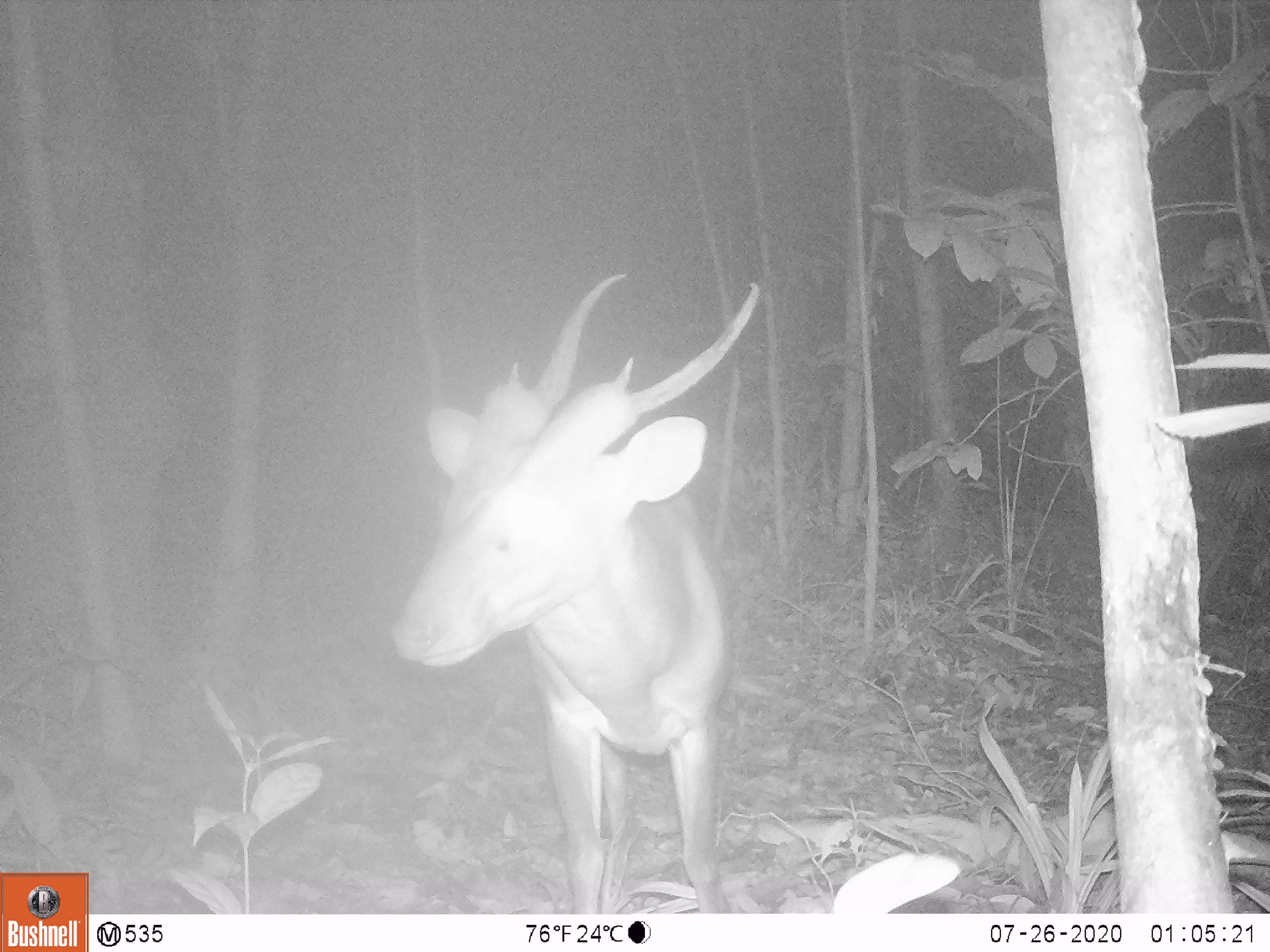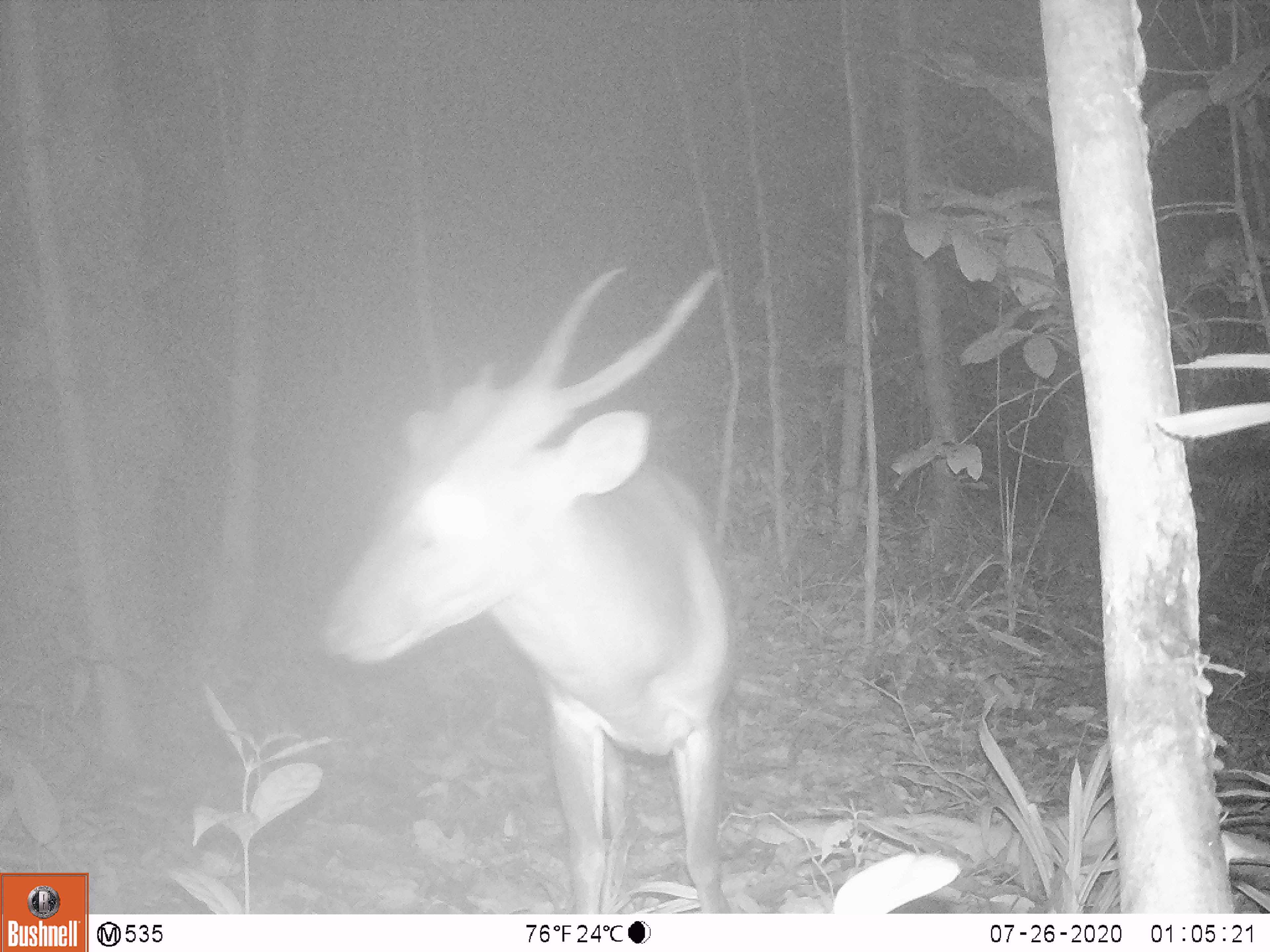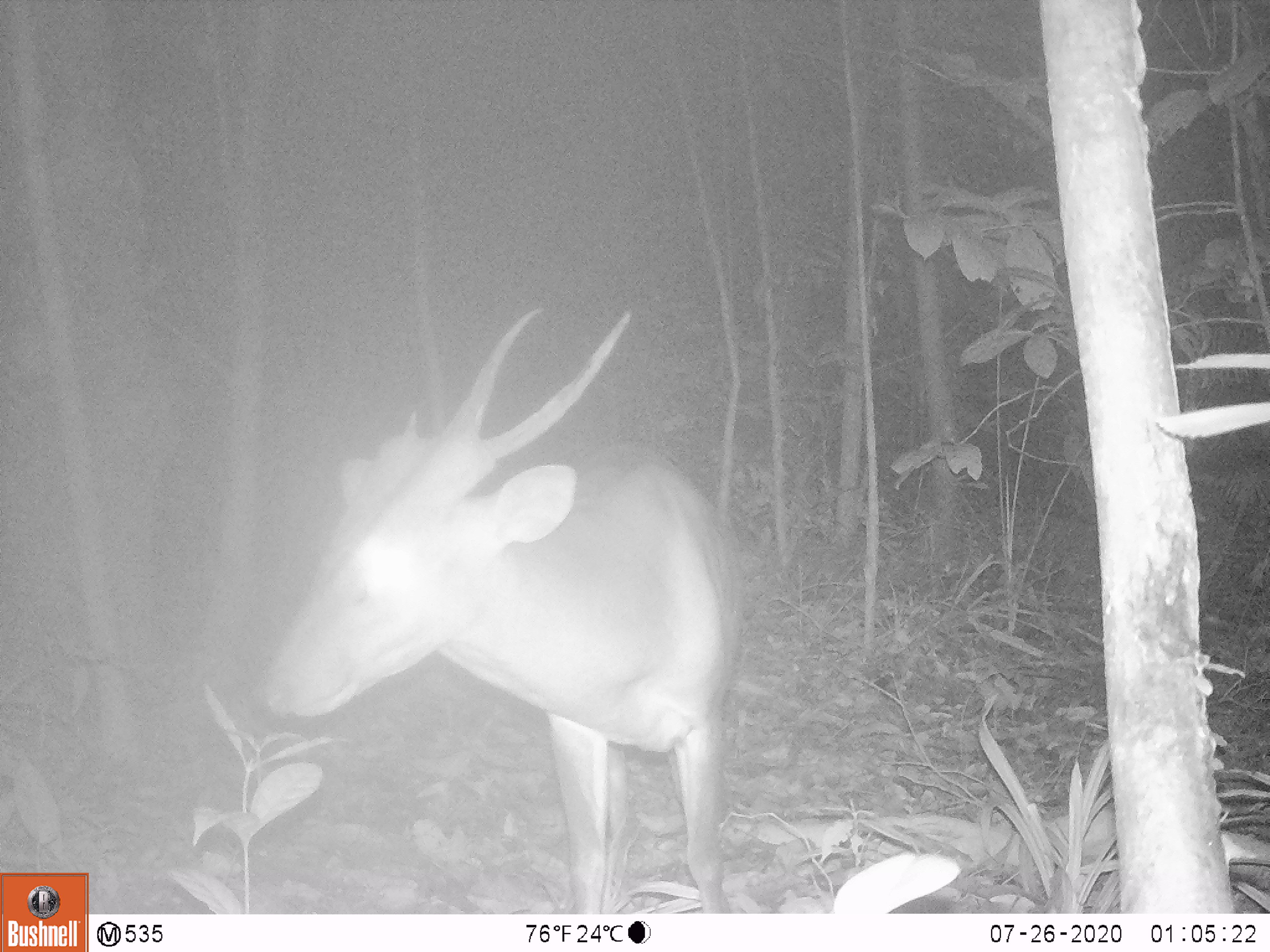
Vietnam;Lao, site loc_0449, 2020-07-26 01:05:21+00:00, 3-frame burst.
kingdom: Animalia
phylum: Chordata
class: Mammalia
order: Artiodactyla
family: Cervidae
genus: Muntiacus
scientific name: Muntiacus vuquangensis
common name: large-antlered muntjac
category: large antlered muntjac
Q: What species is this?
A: Large antlered muntjac (large-antlered muntjac) (Muntiacus vuquangensis).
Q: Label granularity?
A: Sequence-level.